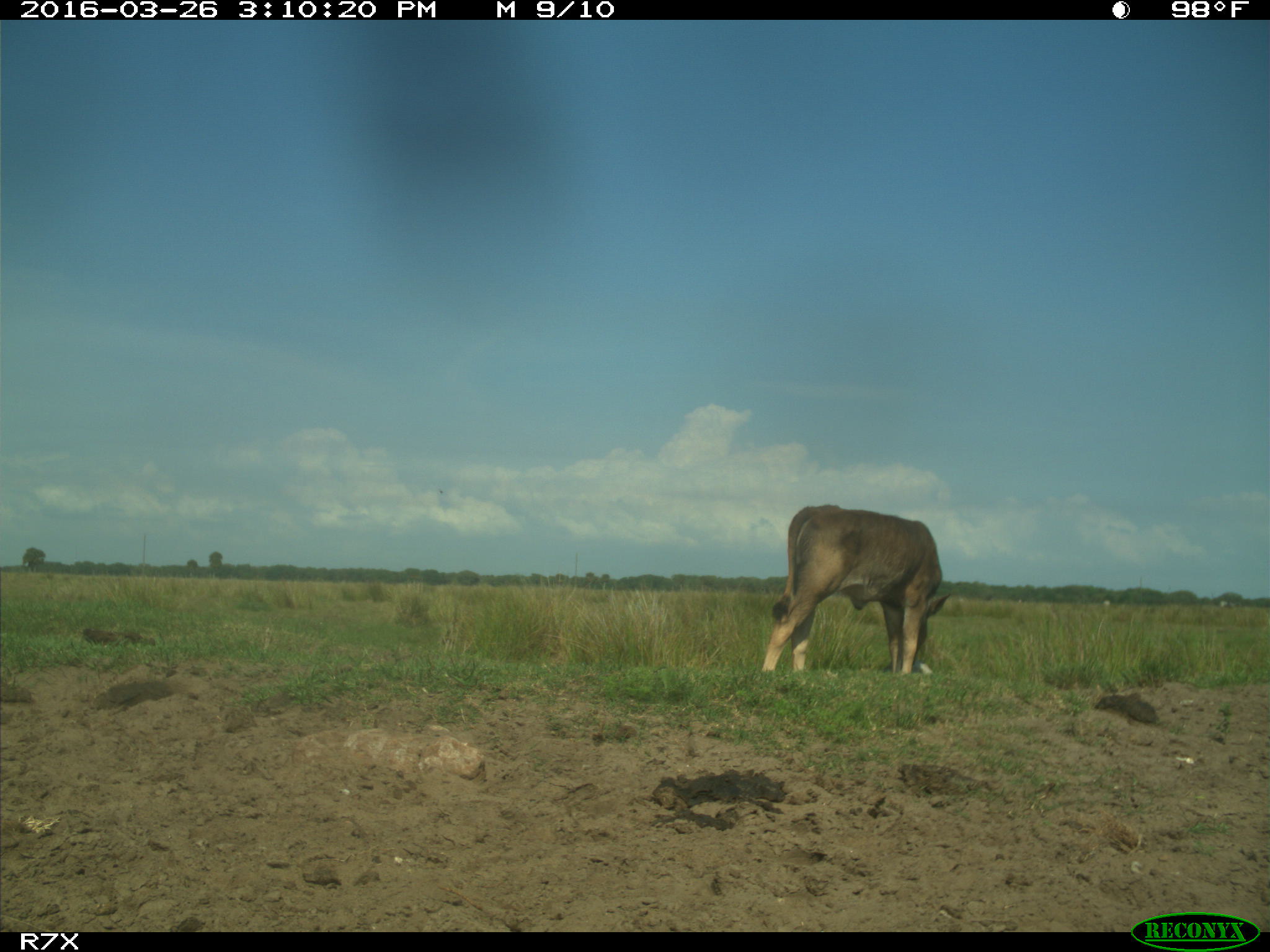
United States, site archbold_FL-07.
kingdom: Animalia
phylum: Chordata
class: Mammalia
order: Artiodactyla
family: Bovidae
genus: Bos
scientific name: Bos taurus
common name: domestic cow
Bos taurus (domestic cow).